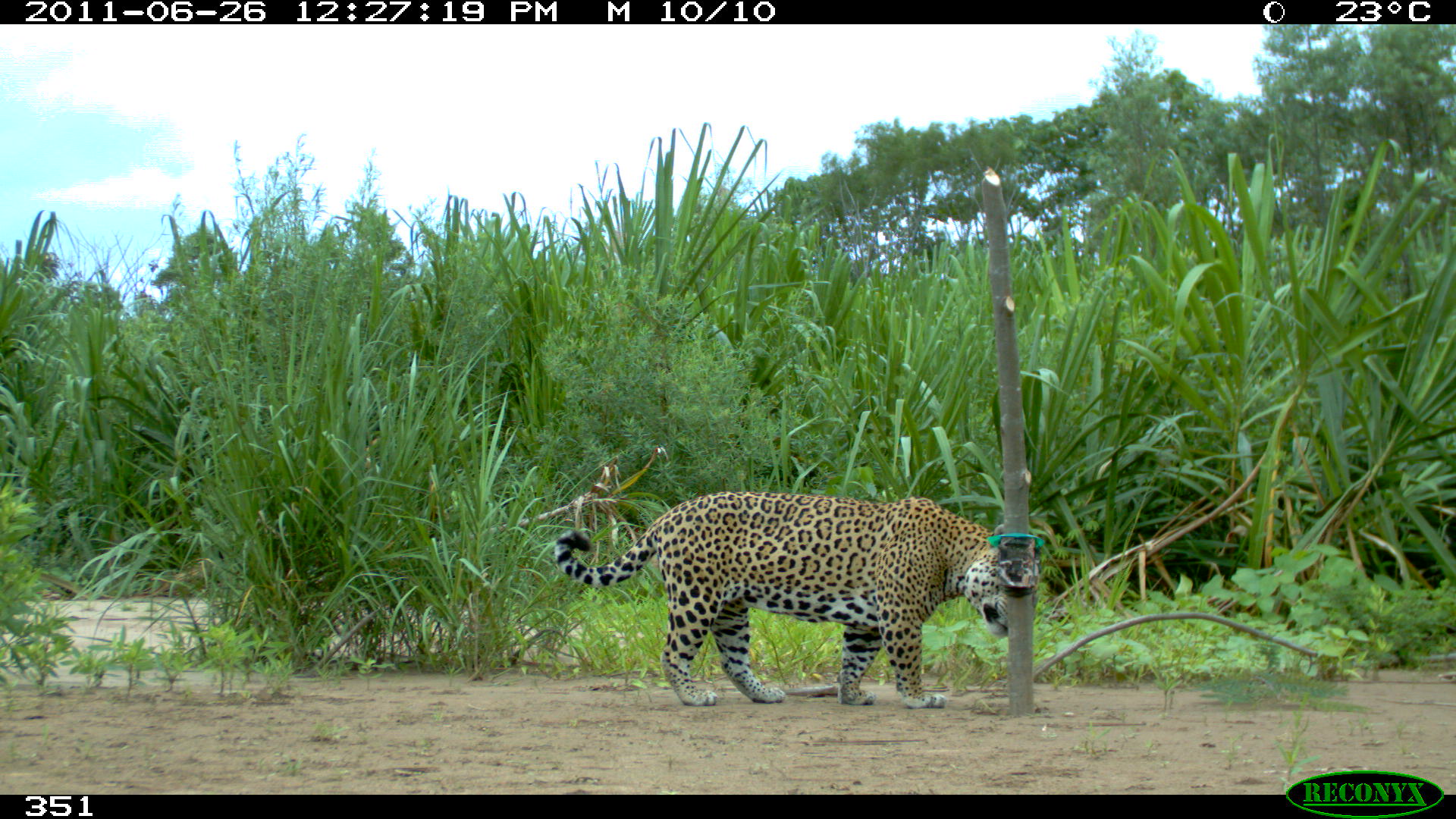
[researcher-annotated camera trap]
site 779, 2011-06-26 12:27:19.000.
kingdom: Animalia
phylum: Chordata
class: Mammalia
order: Carnivora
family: Felidae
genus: Panthera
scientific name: Panthera onca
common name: jaguar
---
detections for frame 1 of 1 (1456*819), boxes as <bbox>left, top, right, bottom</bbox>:
panthera onca: <bbox>552, 490, 1006, 707</bbox>